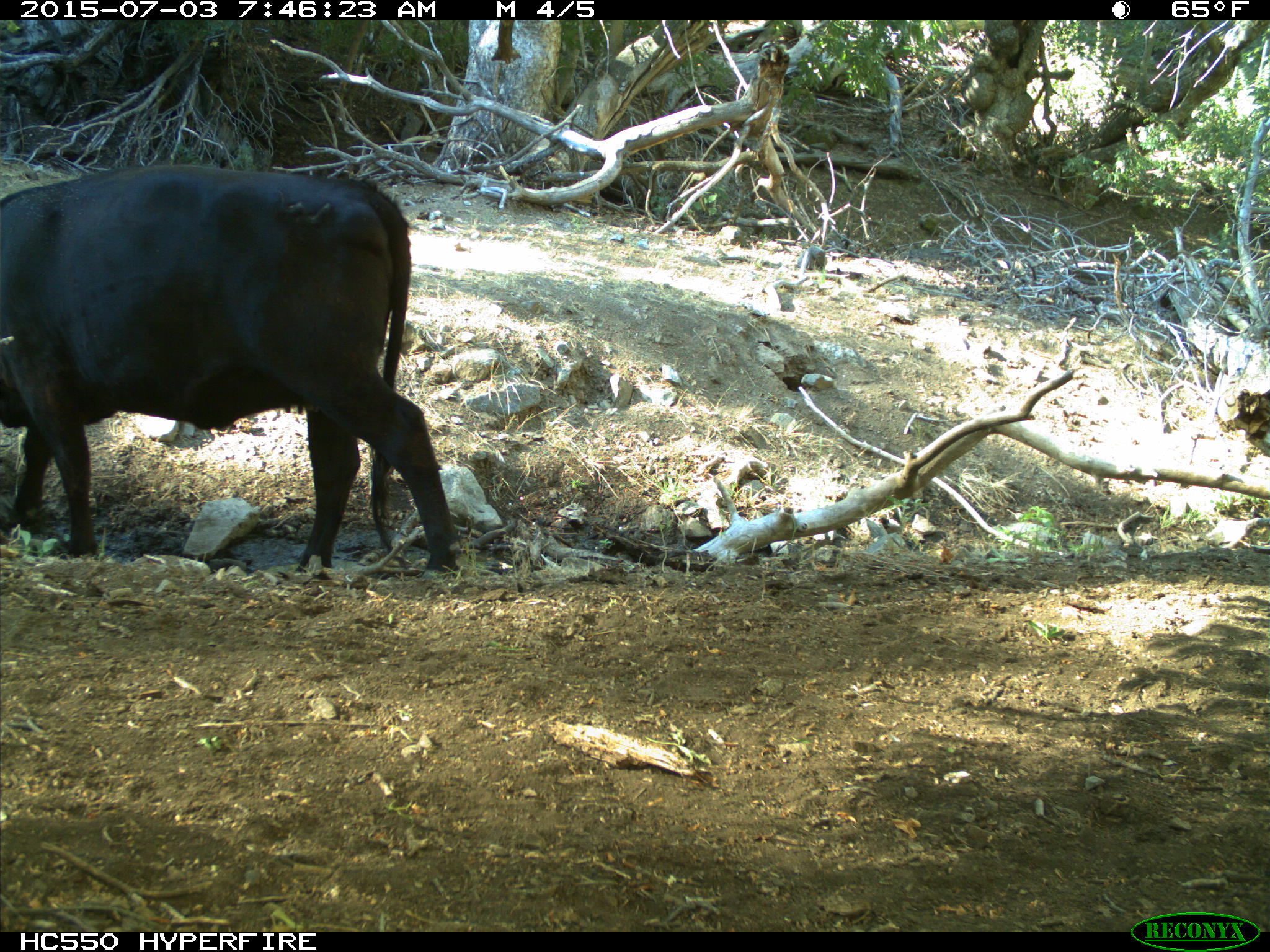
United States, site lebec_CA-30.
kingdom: Animalia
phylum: Chordata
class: Mammalia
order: Artiodactyla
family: Bovidae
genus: Bos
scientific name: Bos taurus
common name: domestic cow